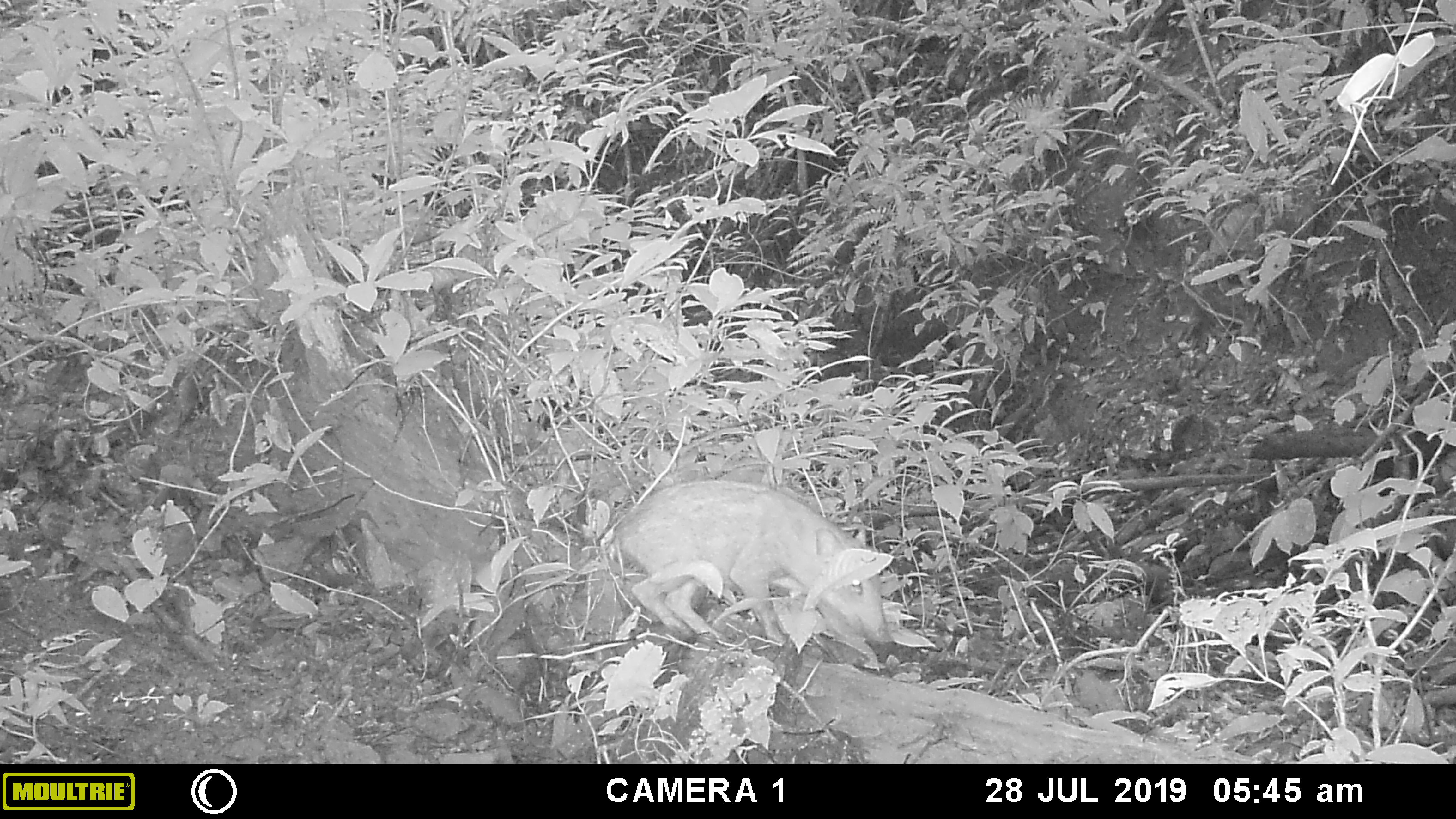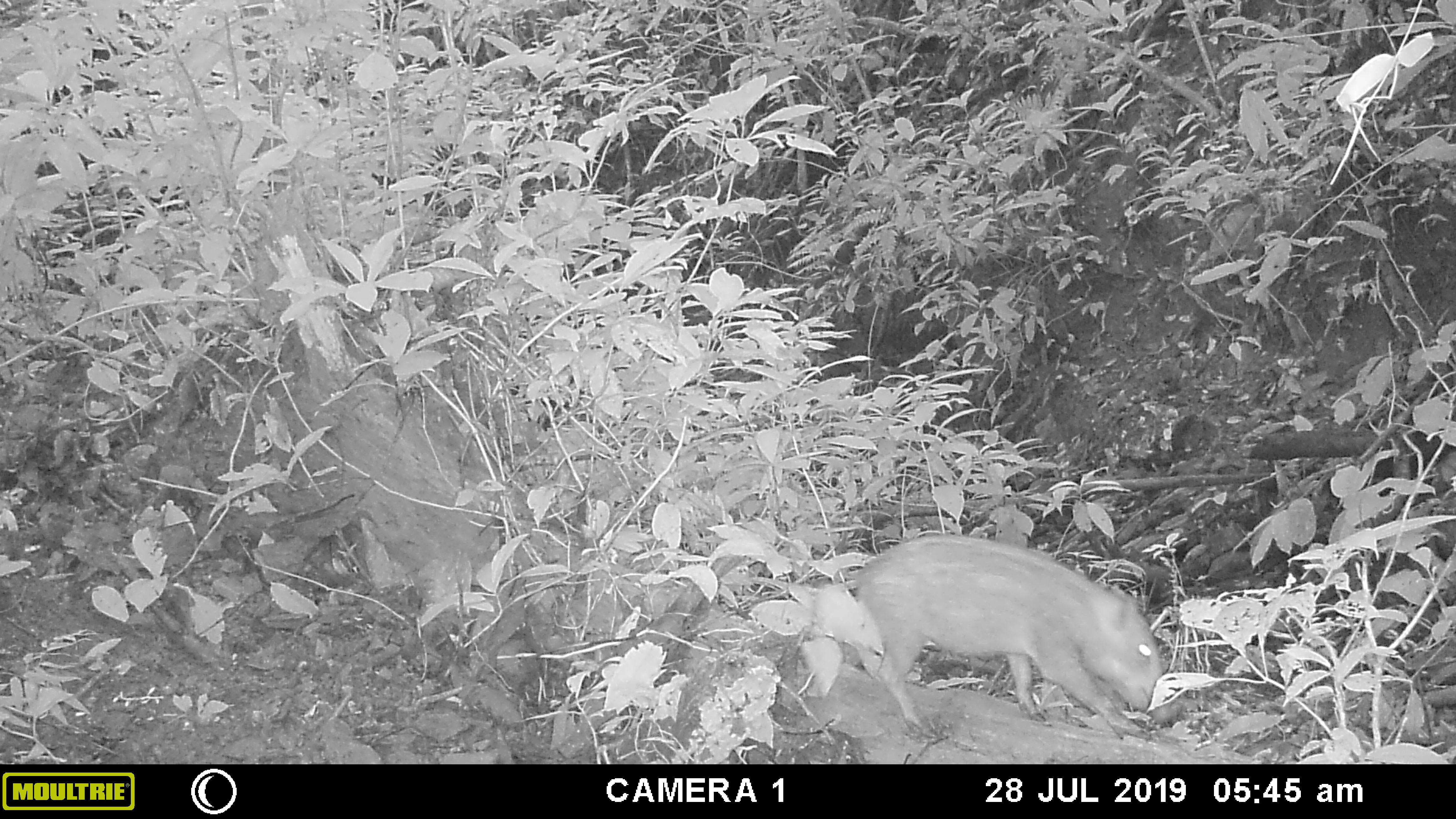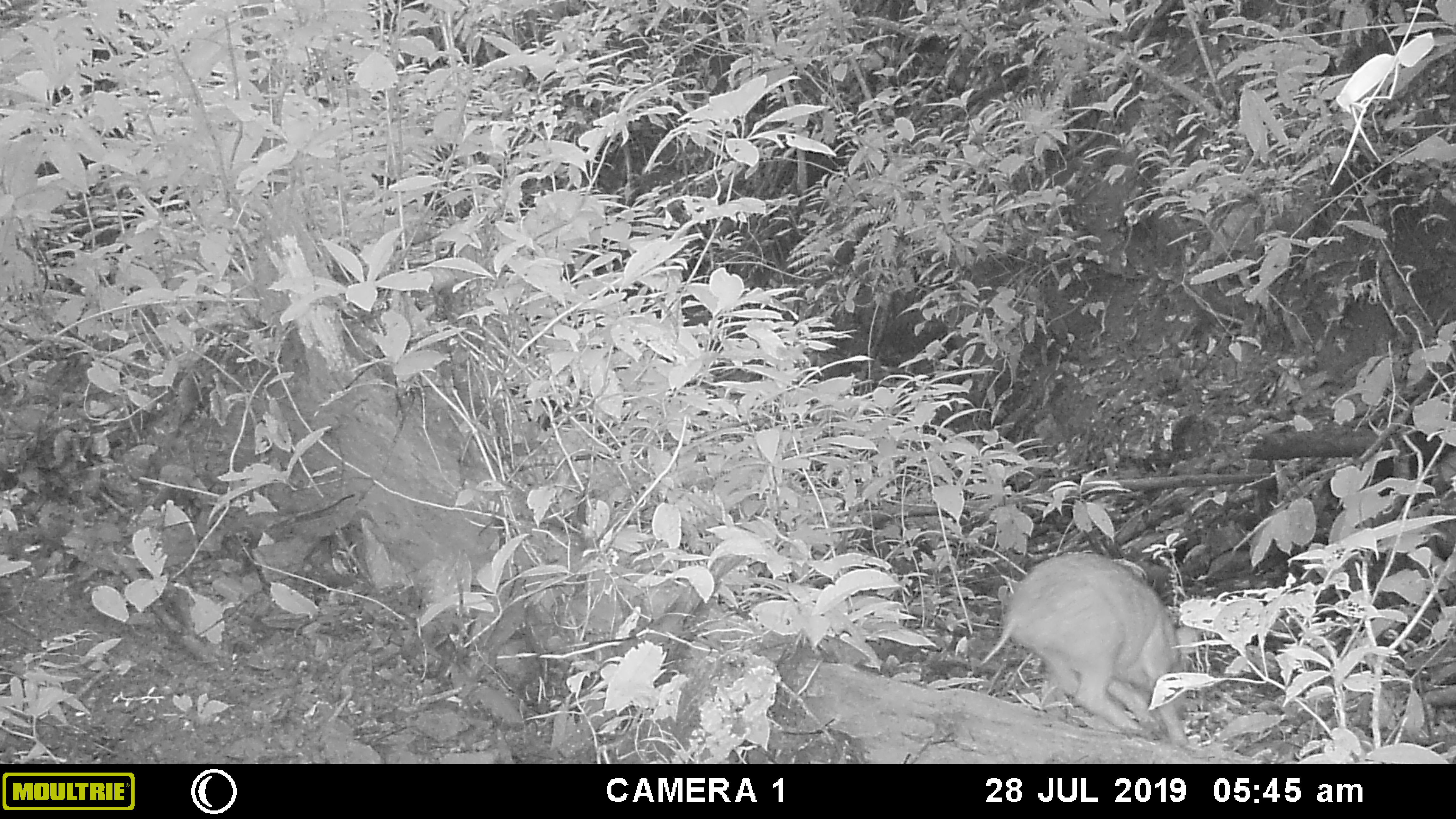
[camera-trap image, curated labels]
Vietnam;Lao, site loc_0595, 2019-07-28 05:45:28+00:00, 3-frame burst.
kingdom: Animalia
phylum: Chordata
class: Mammalia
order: Artiodactyla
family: Suidae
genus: Sus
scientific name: Sus scrofa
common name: eurasian wild pig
Eurasian wild pig (Sus scrofa). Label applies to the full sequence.